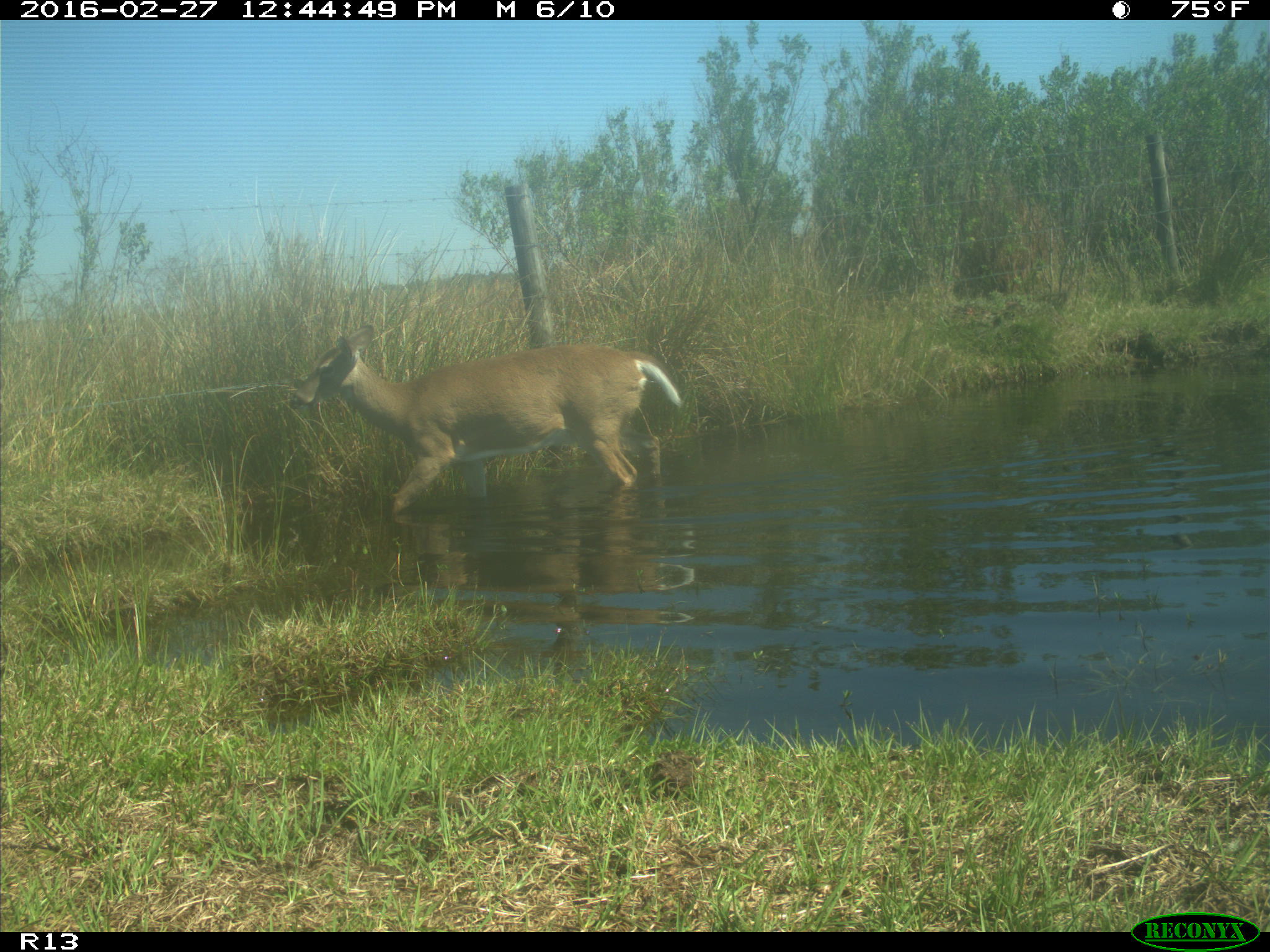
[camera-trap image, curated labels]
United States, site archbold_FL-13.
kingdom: Animalia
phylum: Chordata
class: Mammalia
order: Artiodactyla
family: Cervidae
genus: Odocoileus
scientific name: Odocoileus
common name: deer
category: unidentified deer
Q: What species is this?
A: Unidentified deer (deer) (Odocoileus).